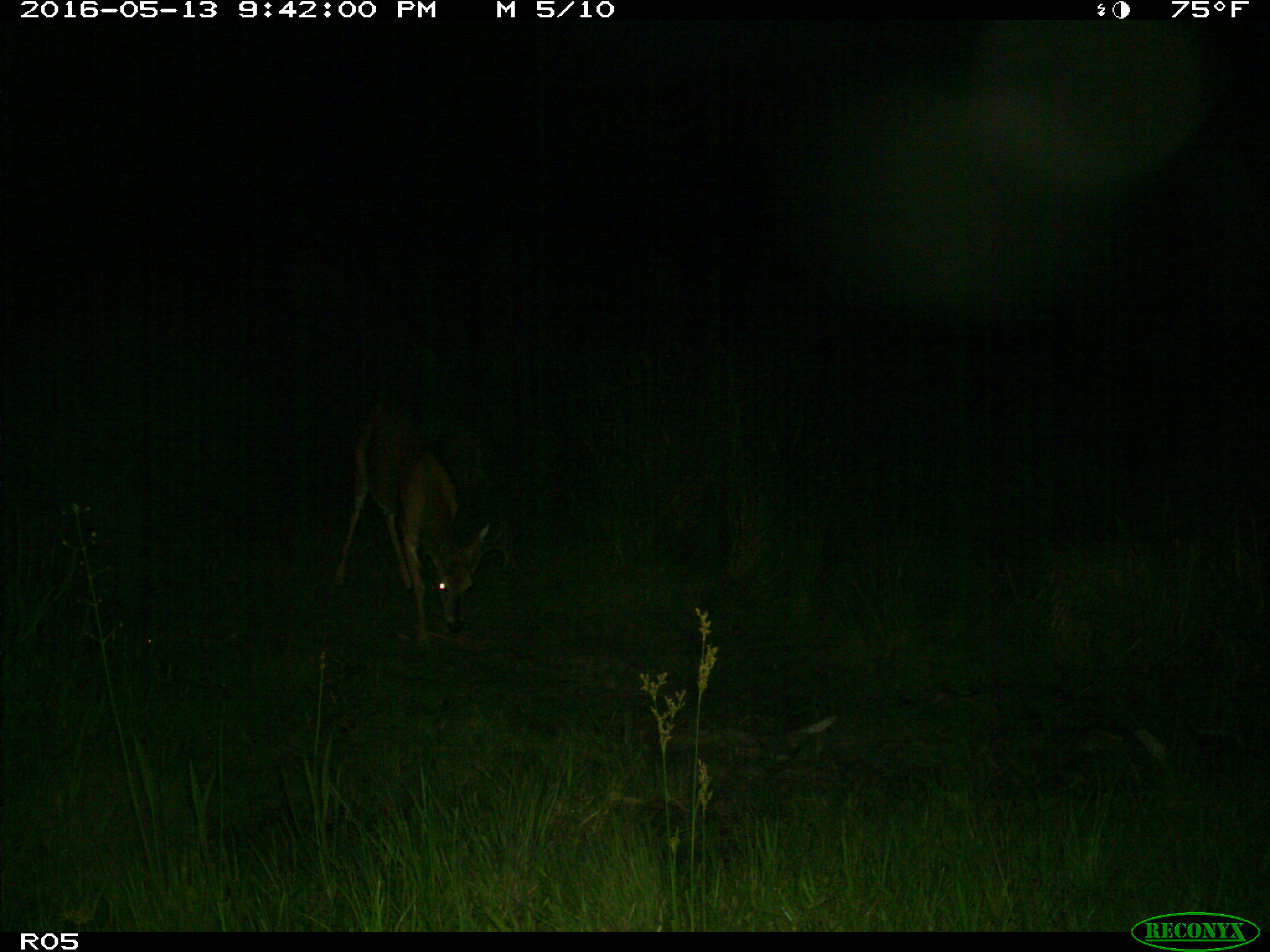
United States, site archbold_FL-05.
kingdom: Animalia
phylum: Chordata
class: Mammalia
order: Artiodactyla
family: Cervidae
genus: Odocoileus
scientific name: Odocoileus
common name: deer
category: unidentified deer